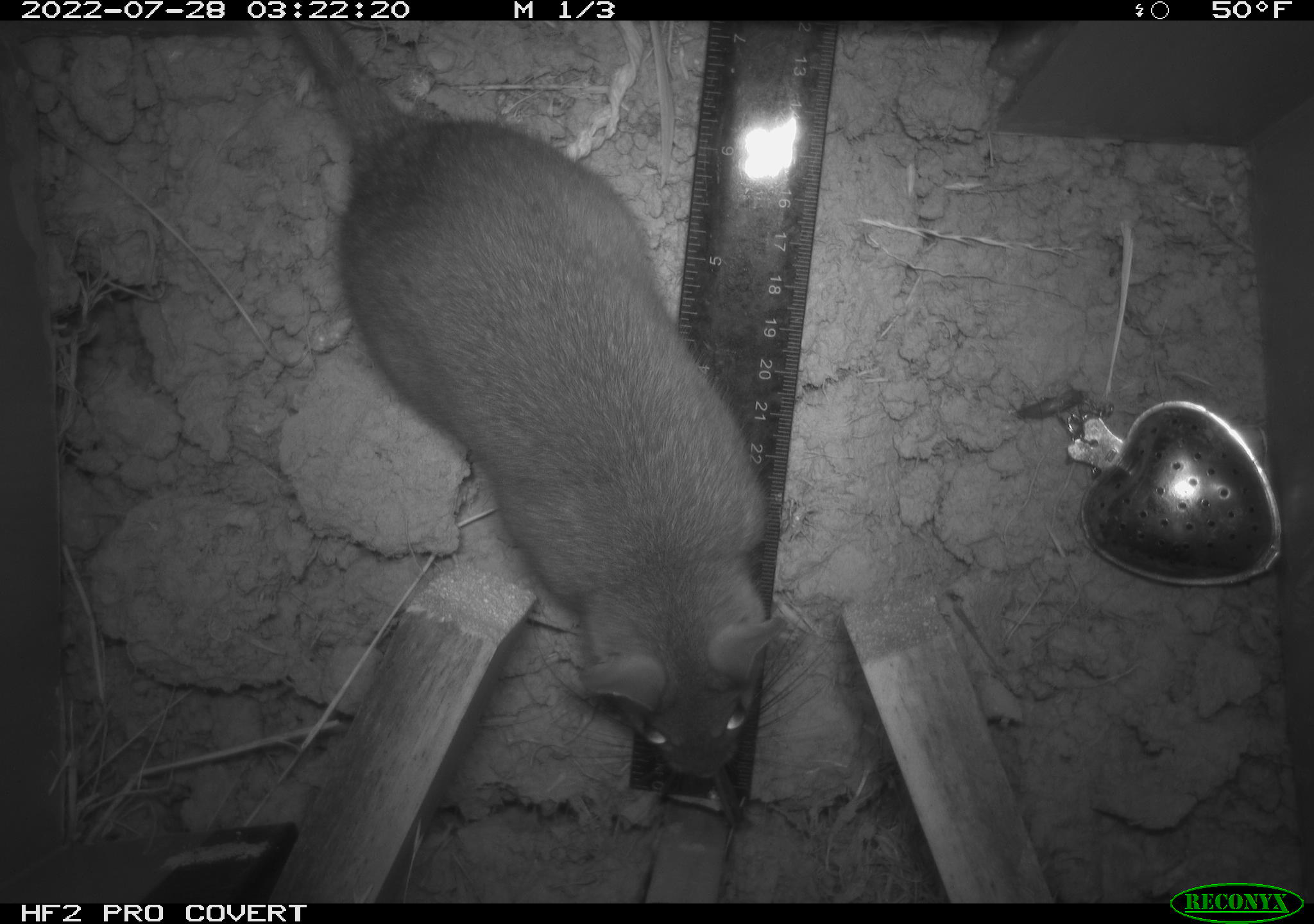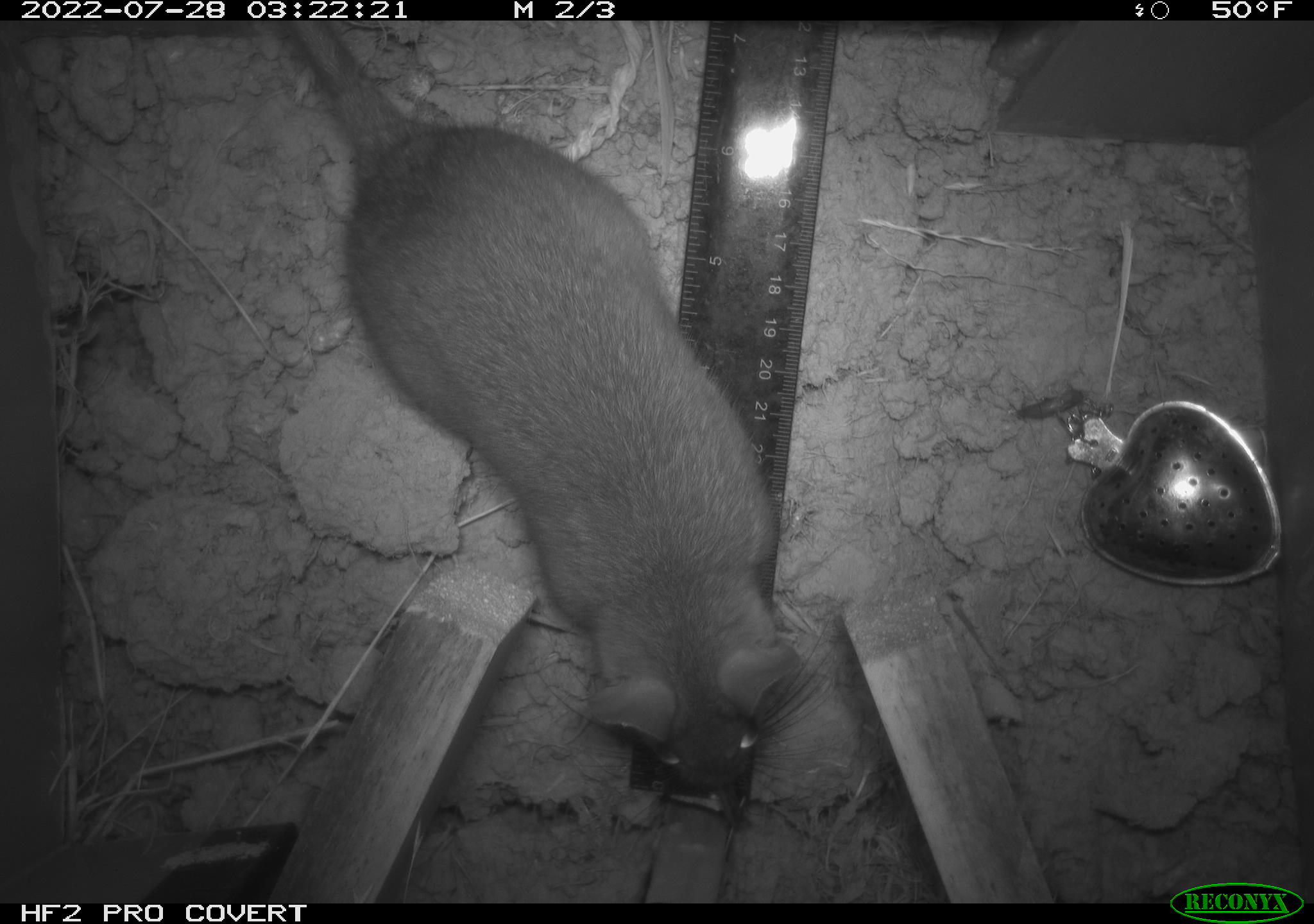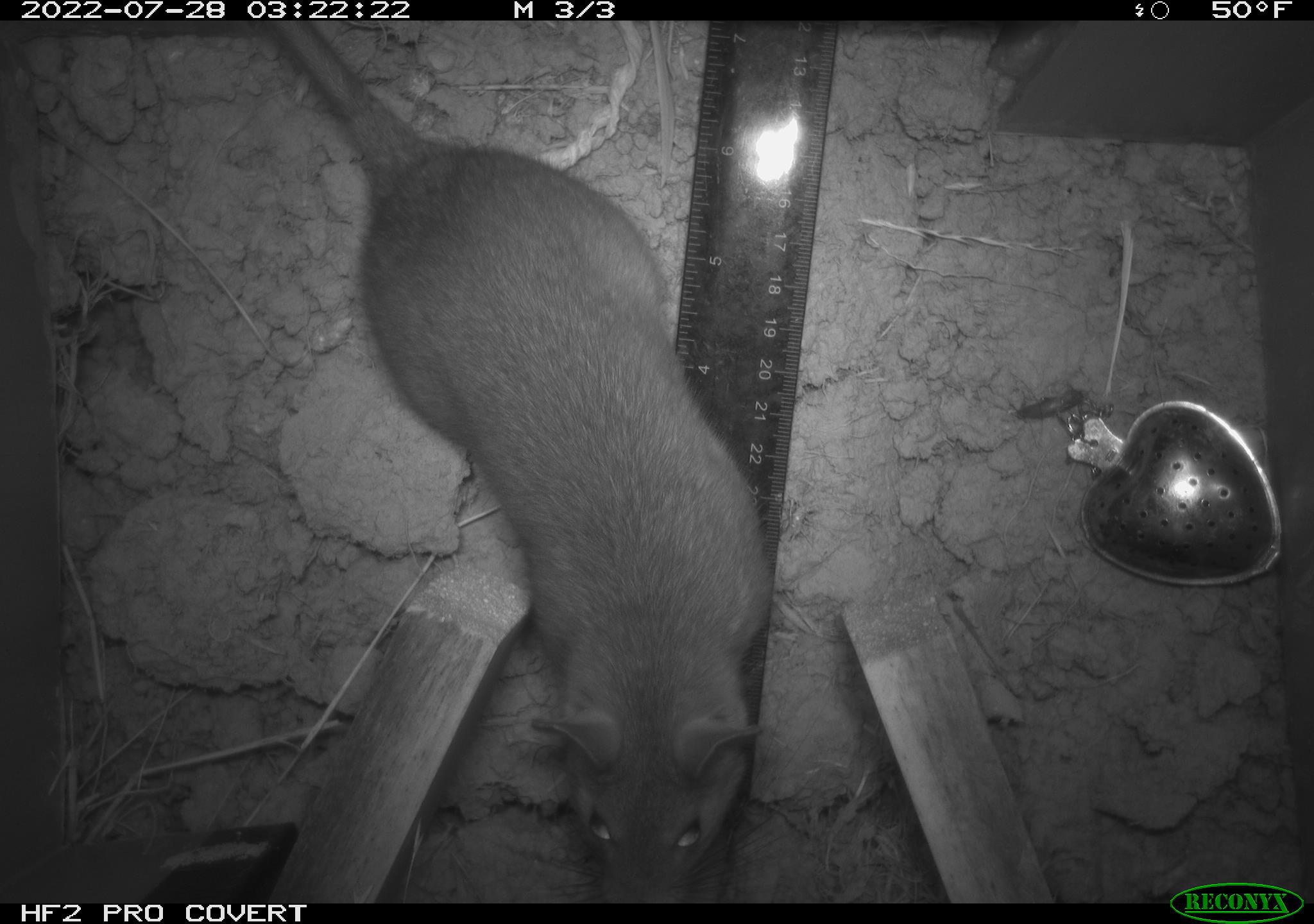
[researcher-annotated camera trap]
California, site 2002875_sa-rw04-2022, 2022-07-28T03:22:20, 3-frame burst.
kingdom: Animalia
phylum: Chordata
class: Mammalia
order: Rodentia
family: Cricetidae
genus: Neotoma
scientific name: Neotoma fuscipes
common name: dusky-footed woodrat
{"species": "dusky-footed woodrat (Neotoma fuscipes)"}